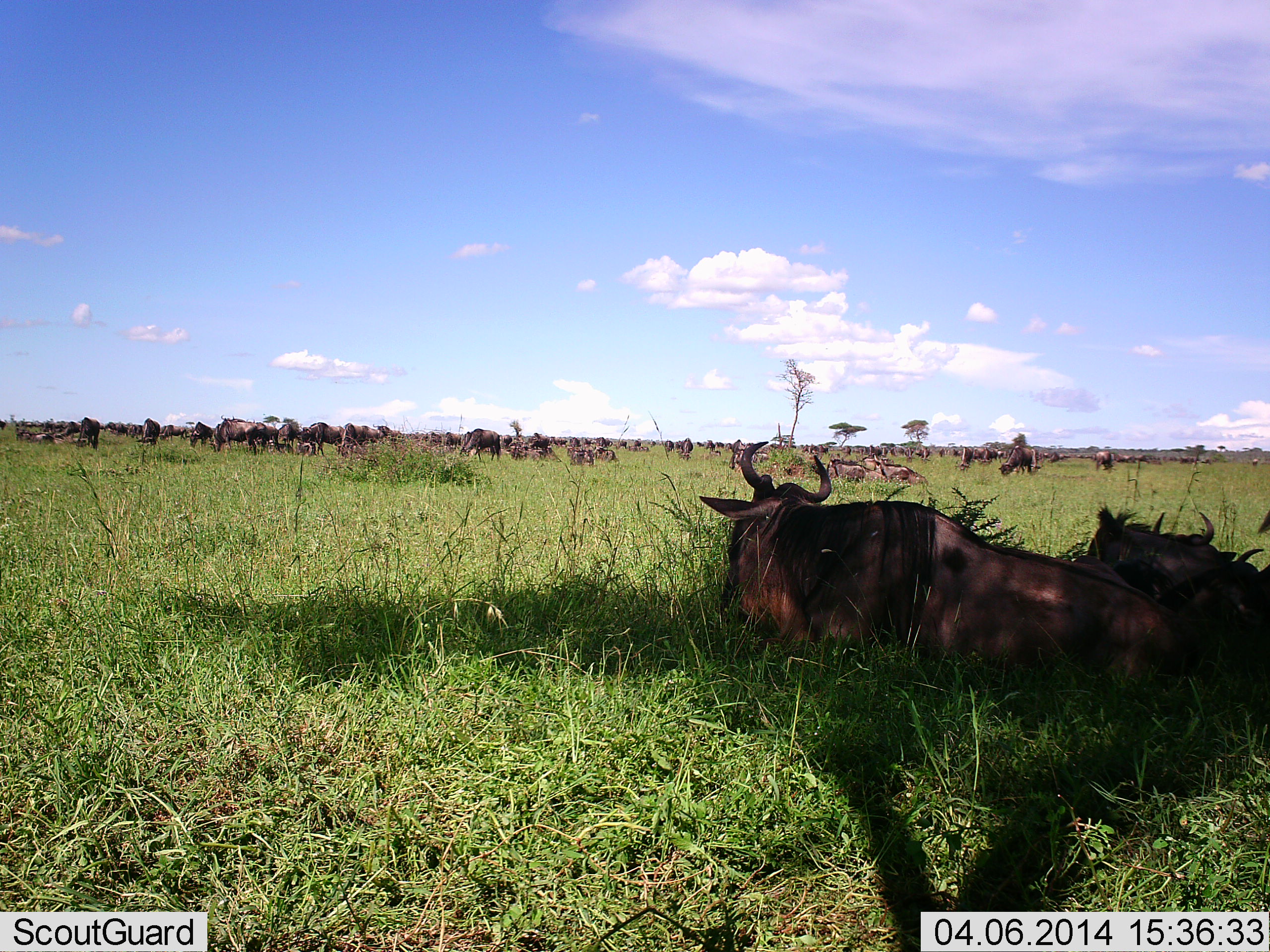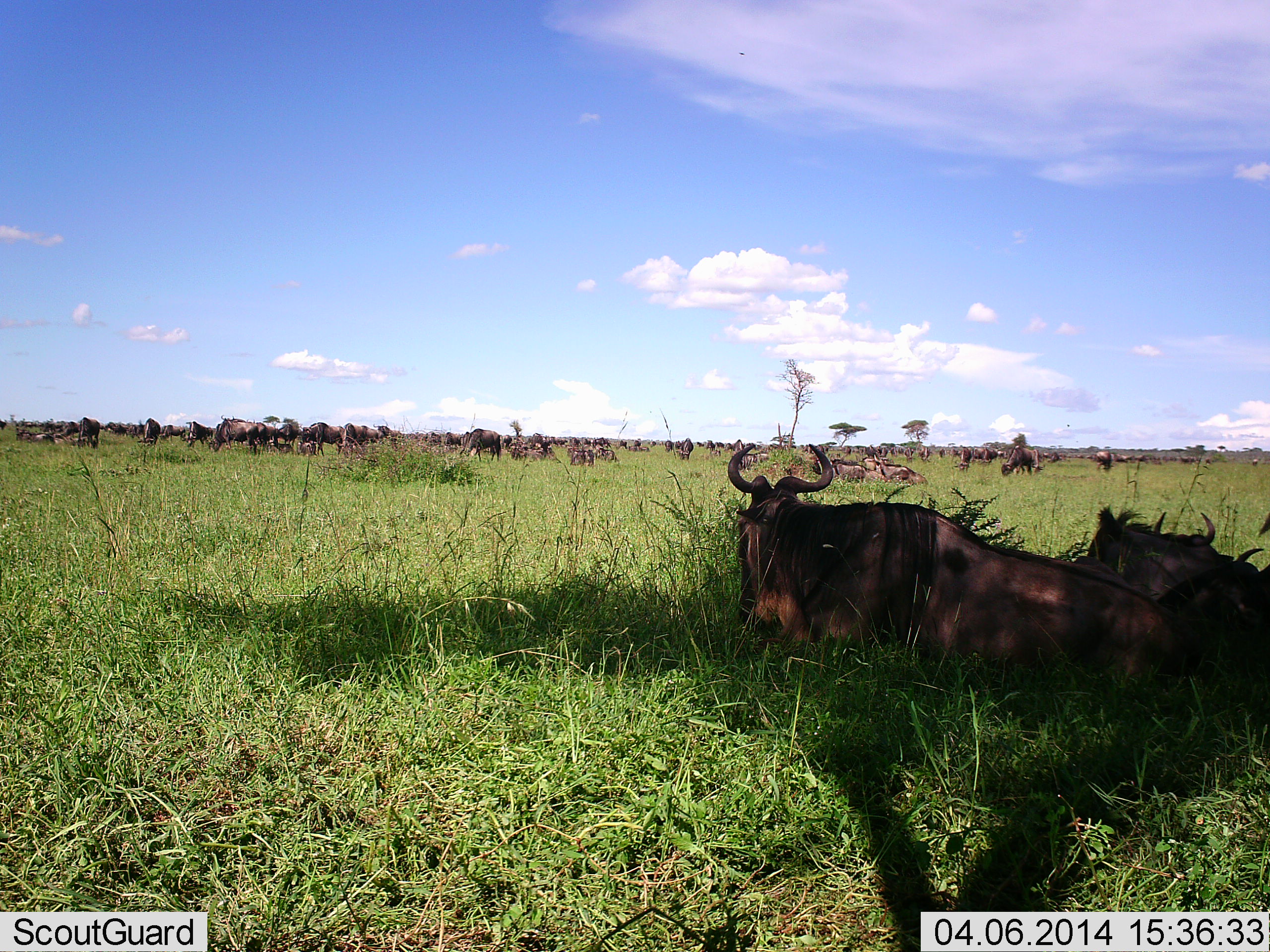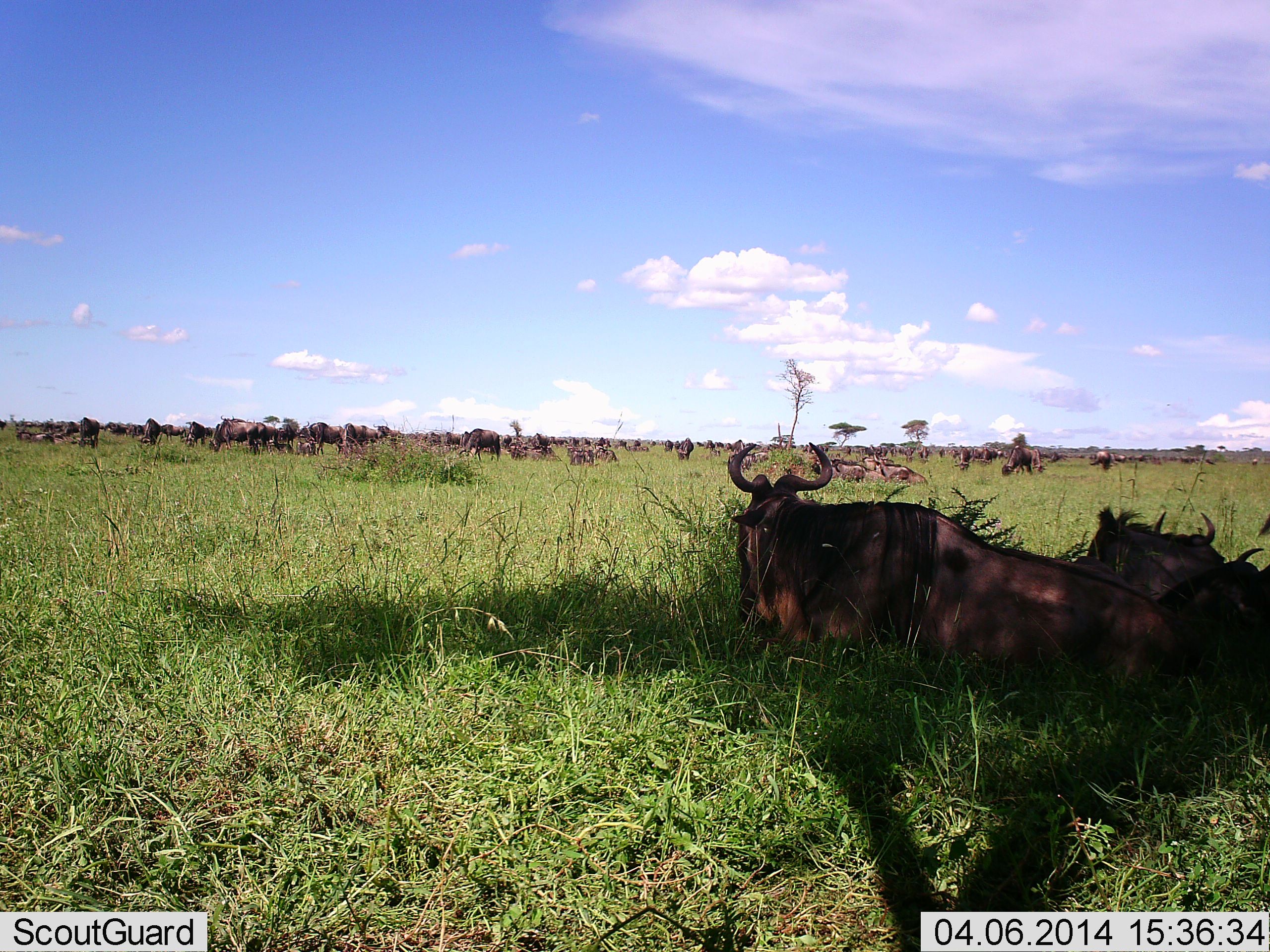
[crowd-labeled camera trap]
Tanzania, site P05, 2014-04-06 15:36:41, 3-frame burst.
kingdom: Animalia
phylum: Chordata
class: Mammalia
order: Artiodactyla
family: Bovidae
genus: Connochaetes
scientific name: Connochaetes taurinus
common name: blue wildebeest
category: wildebeest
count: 11-50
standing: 60%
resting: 80%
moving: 20%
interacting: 0%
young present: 0%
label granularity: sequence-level